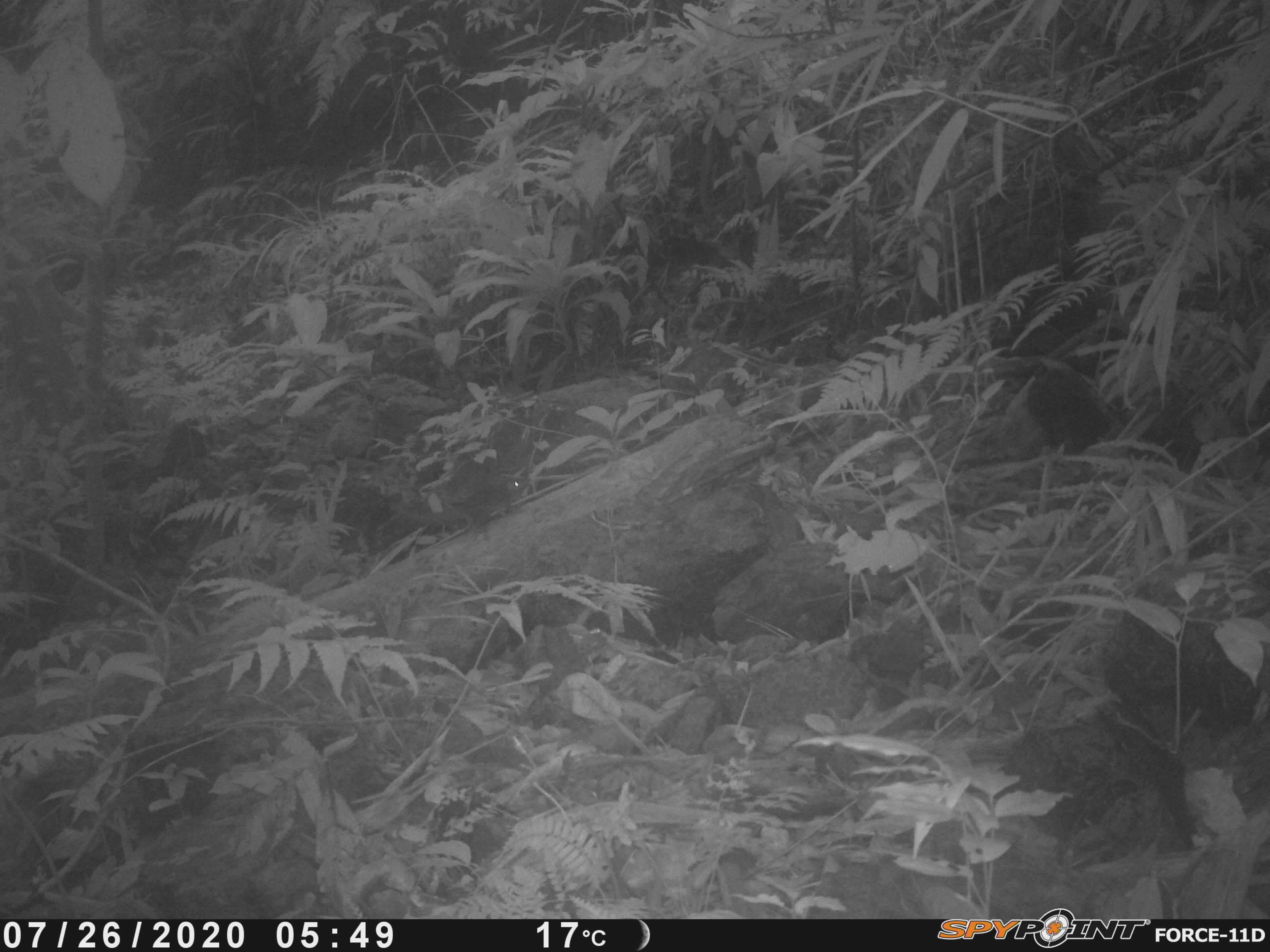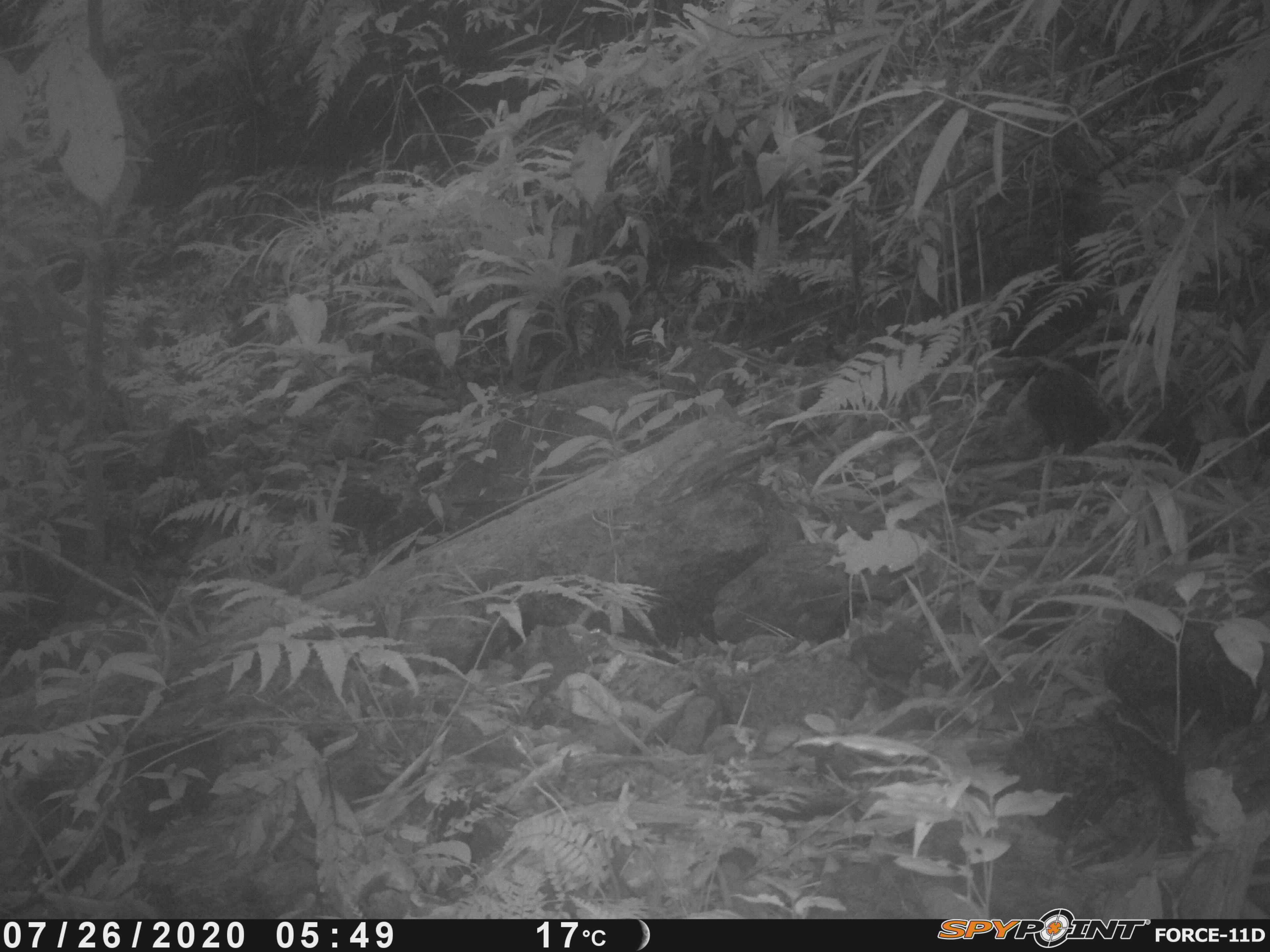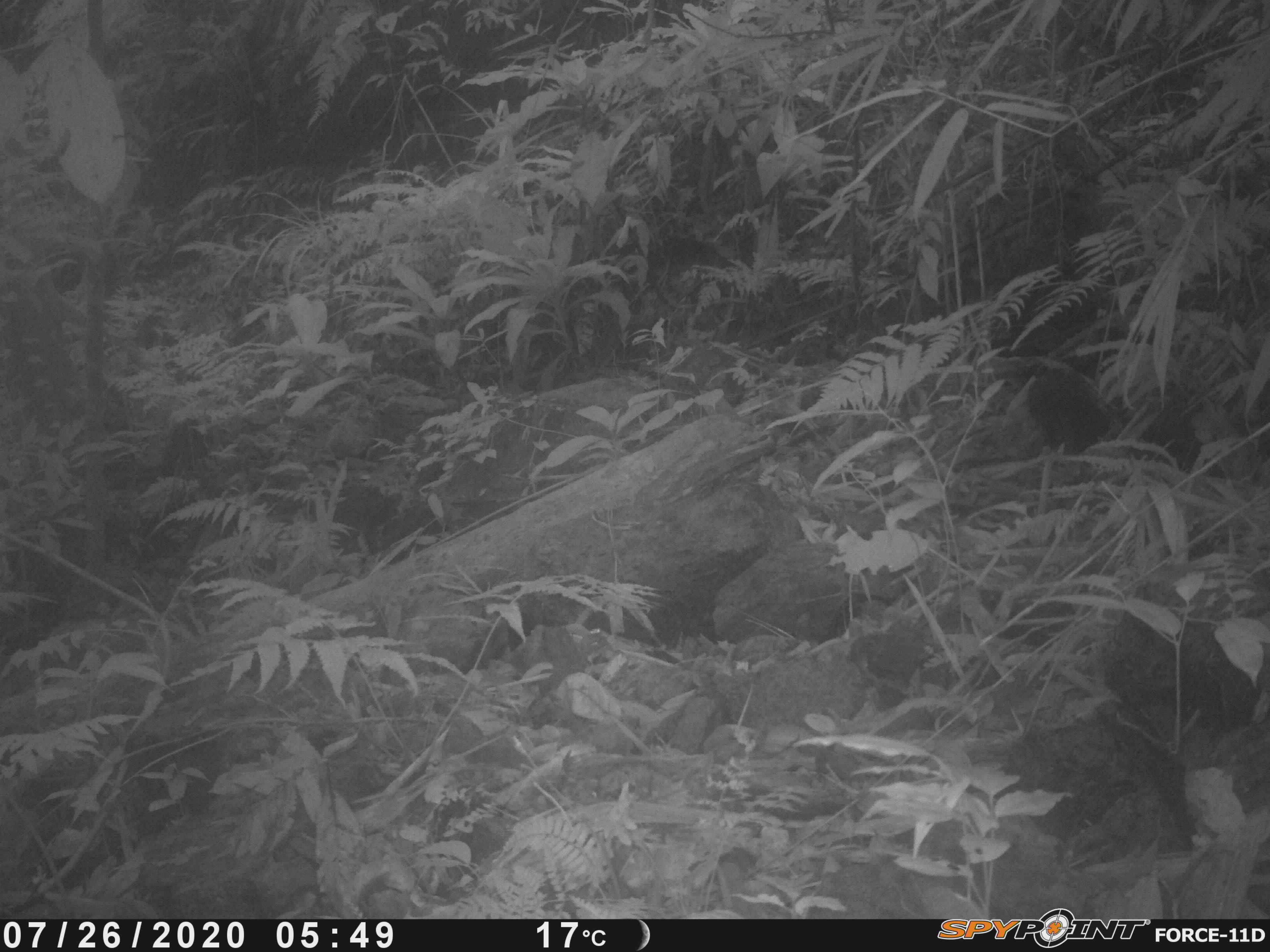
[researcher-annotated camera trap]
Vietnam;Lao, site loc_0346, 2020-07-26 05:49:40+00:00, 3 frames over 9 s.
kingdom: Animalia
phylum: Chordata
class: Mammalia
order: Scandentia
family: Tupaiidae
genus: Tupaia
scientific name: Tupaia belangeri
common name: northern treeshrew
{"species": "northern treeshrew (Tupaia belangeri)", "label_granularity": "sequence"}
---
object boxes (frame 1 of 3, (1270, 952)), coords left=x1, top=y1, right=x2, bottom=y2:
northern treeshrew: left=390, top=476, right=530, bottom=541